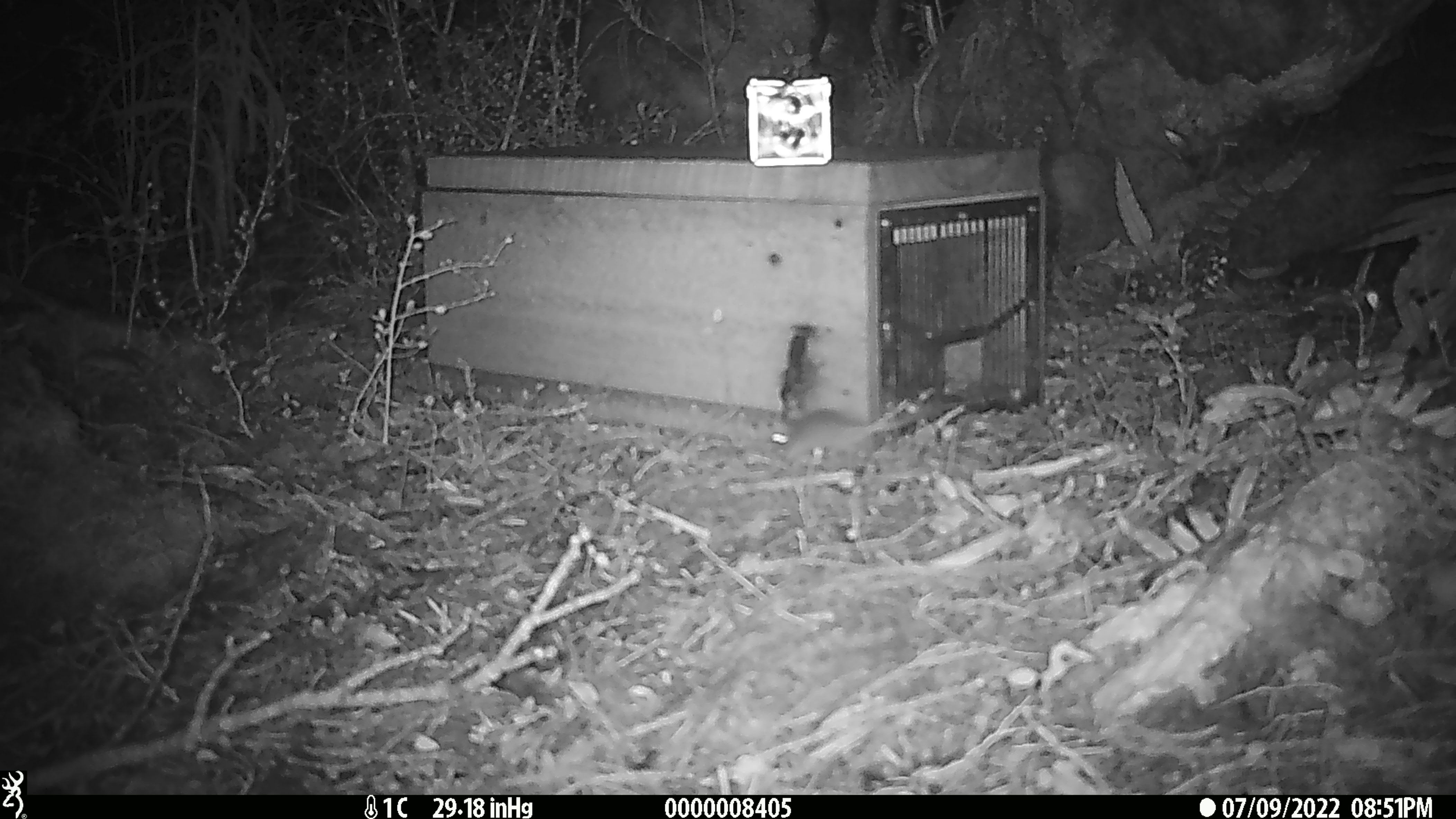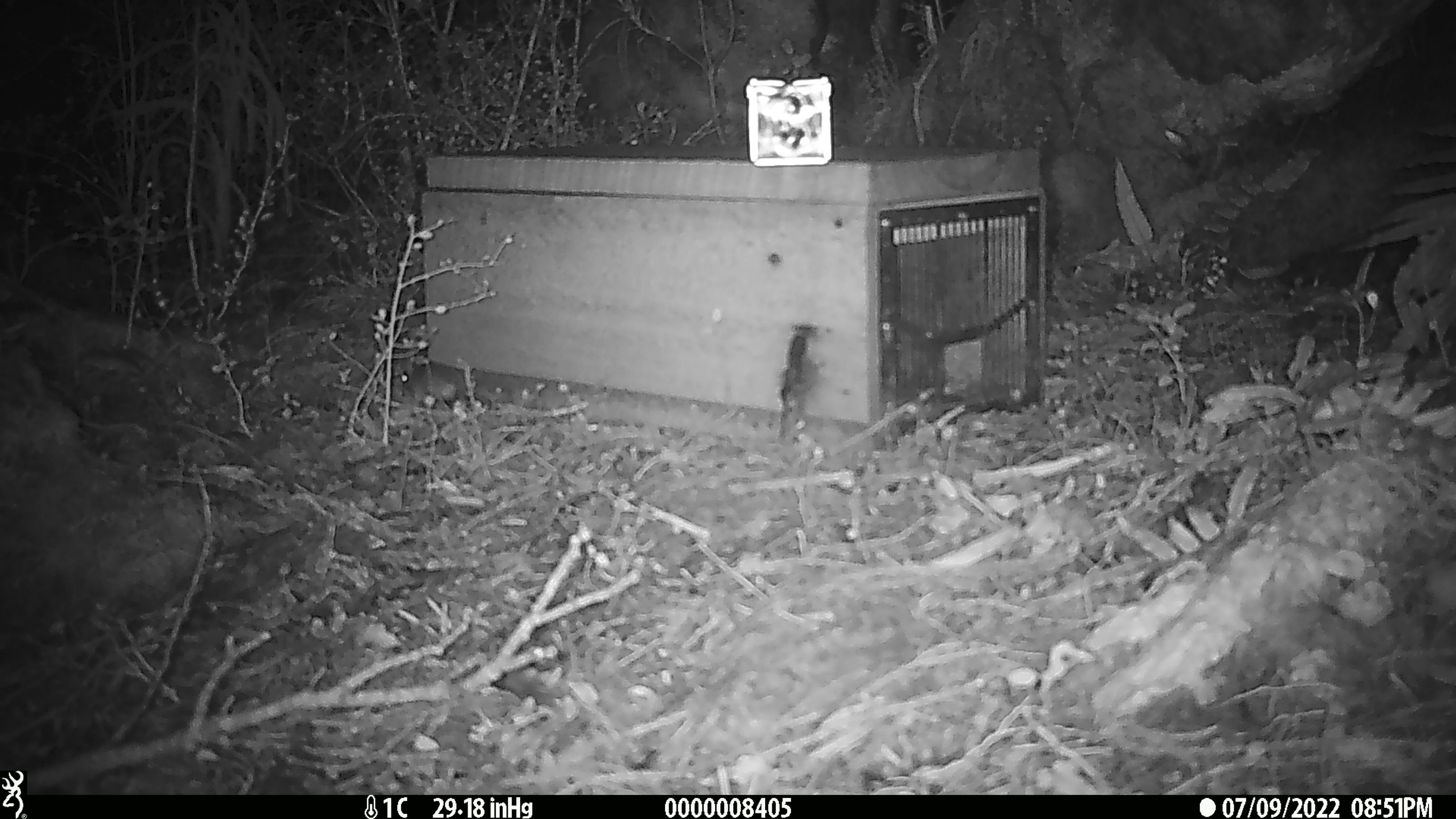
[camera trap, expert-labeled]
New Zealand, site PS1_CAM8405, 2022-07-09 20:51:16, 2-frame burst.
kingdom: Animalia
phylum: Chordata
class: Mammalia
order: Rodentia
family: Muridae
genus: Mus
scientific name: Mus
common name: mouse